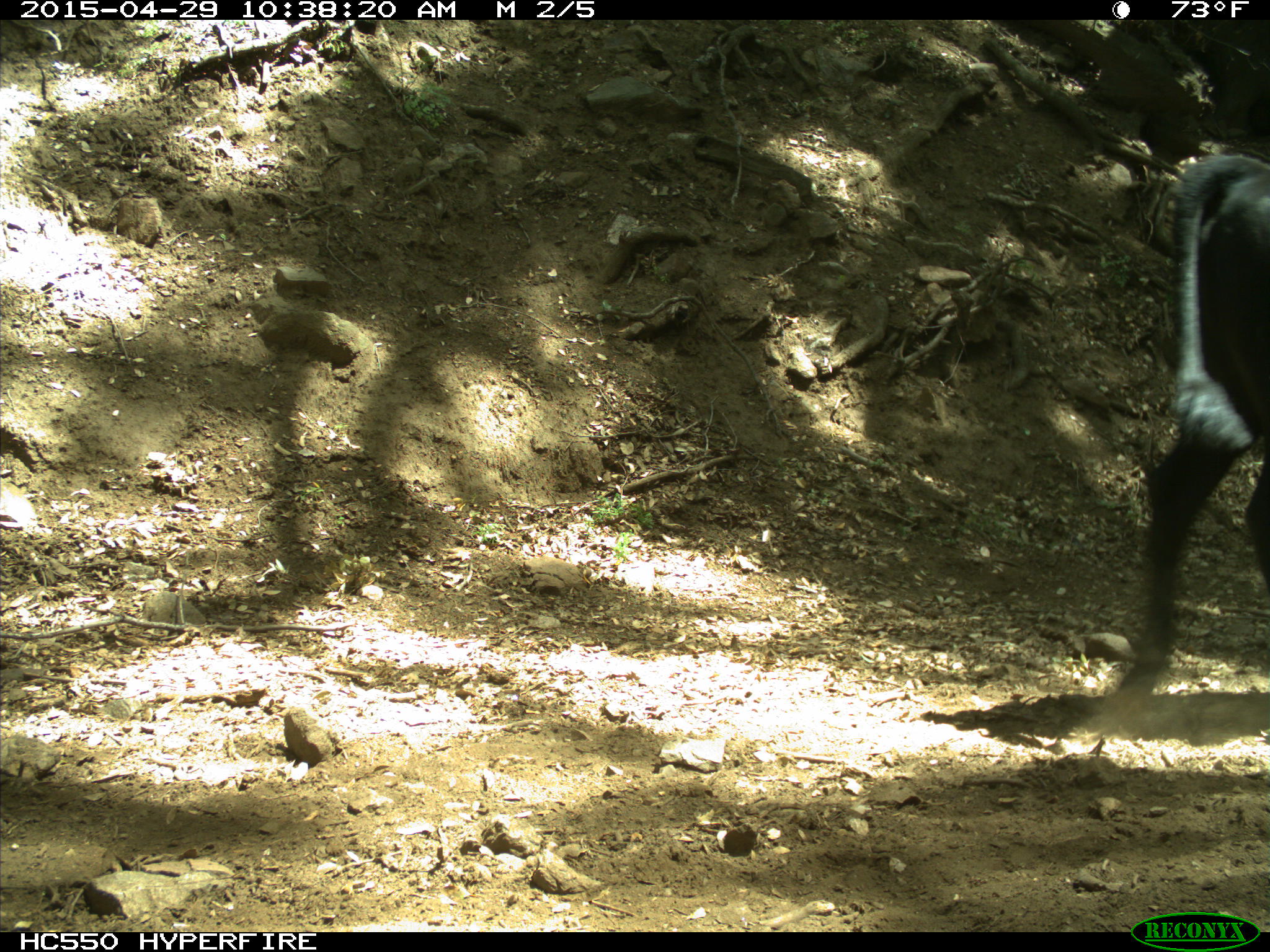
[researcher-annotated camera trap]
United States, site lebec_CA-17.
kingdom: Animalia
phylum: Chordata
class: Mammalia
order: Artiodactyla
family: Bovidae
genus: Bos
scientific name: Bos taurus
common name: domestic cow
Bos taurus (domestic cow).